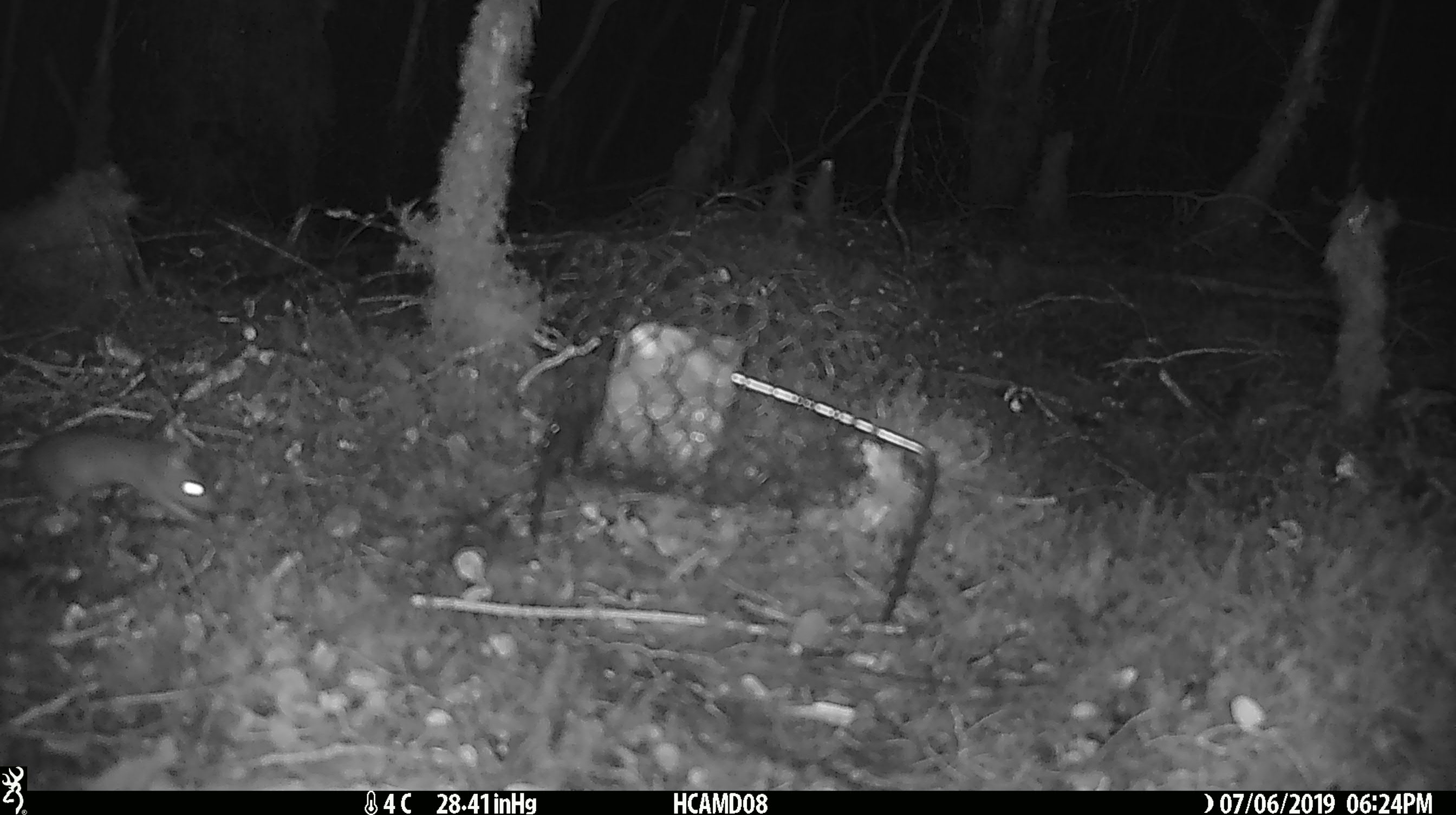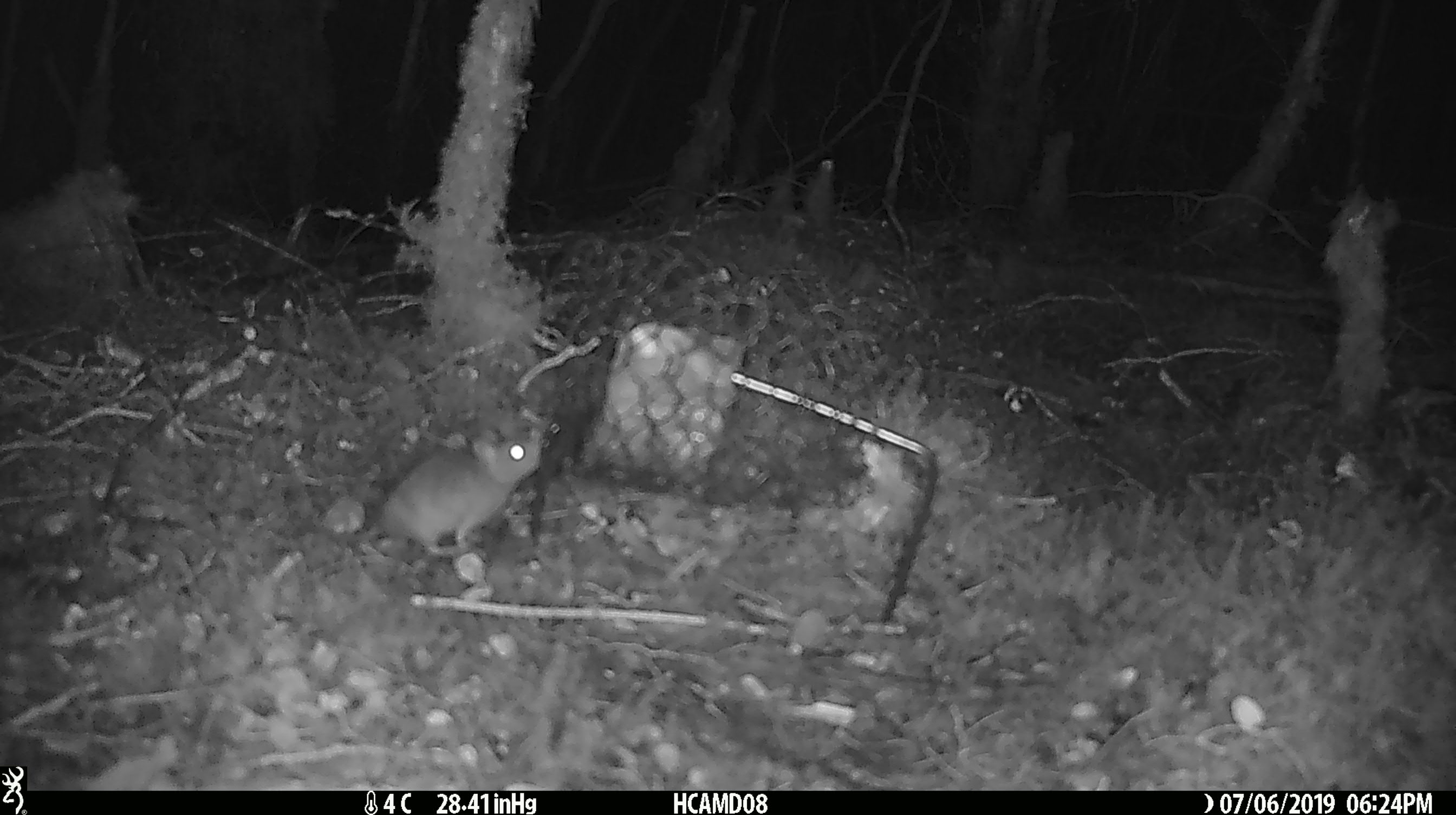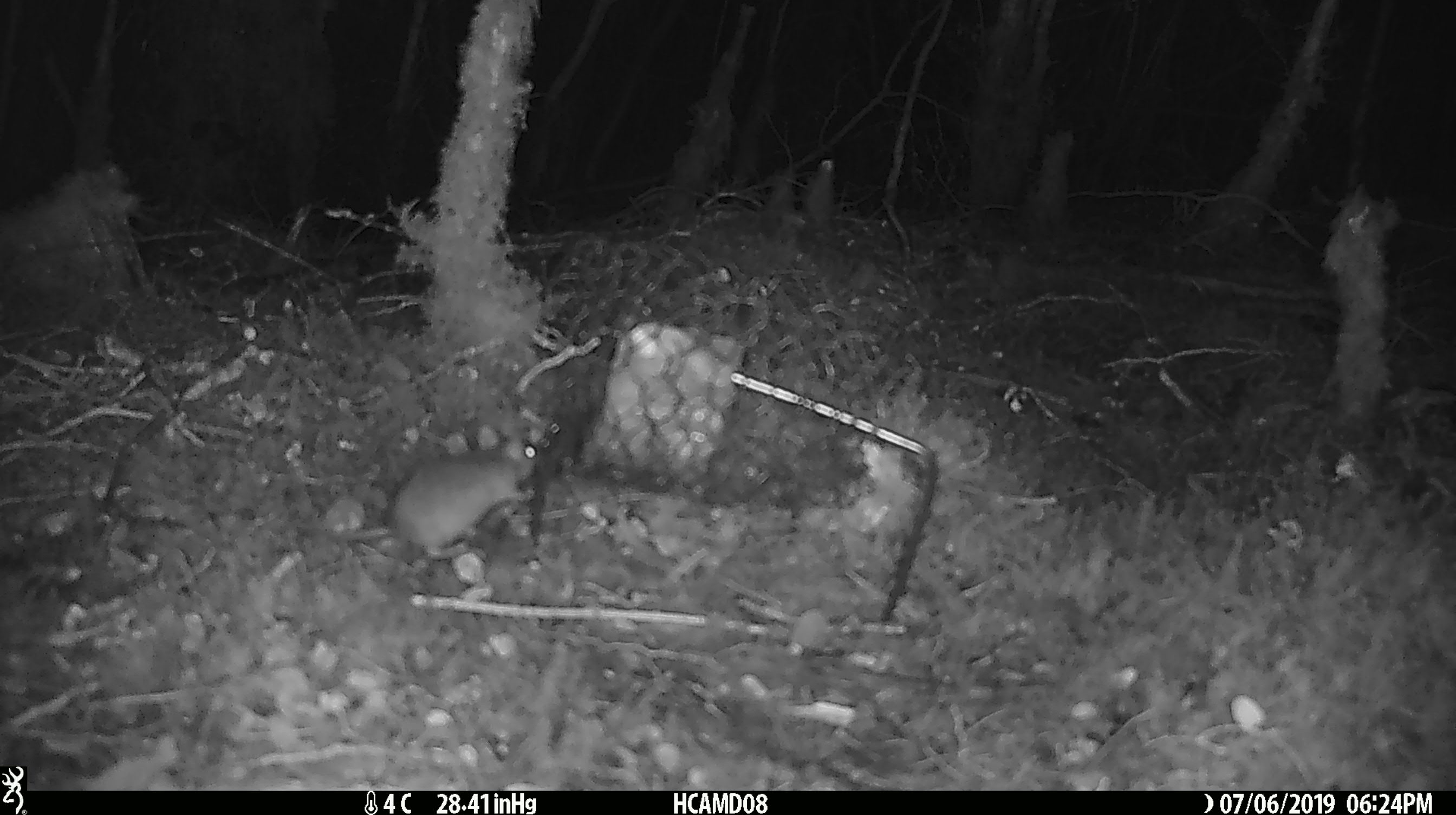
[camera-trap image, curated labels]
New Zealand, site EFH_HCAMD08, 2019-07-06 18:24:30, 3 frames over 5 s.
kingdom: Animalia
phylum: Chordata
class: Mammalia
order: Rodentia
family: Muridae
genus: Mus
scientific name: Mus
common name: mouse